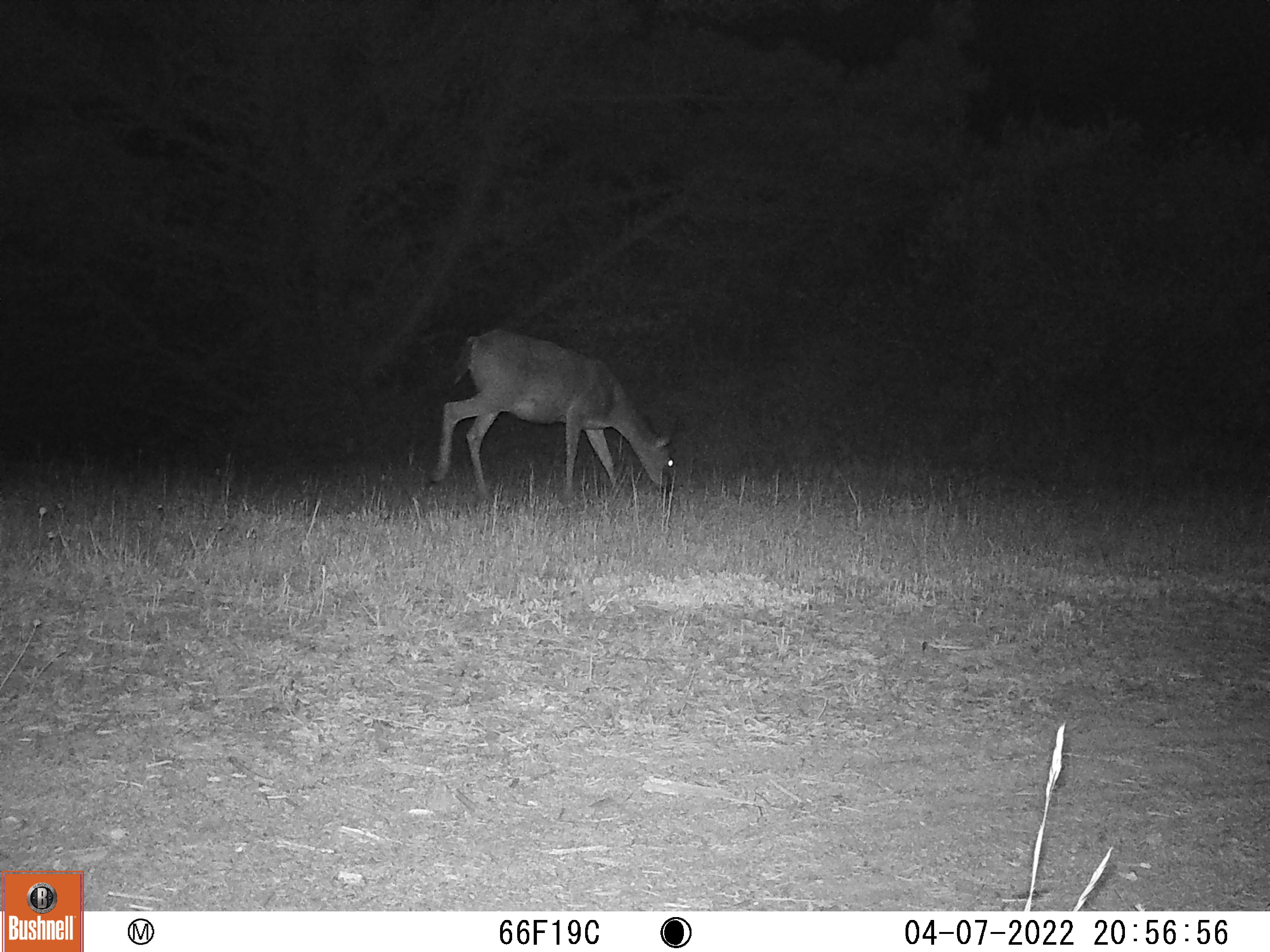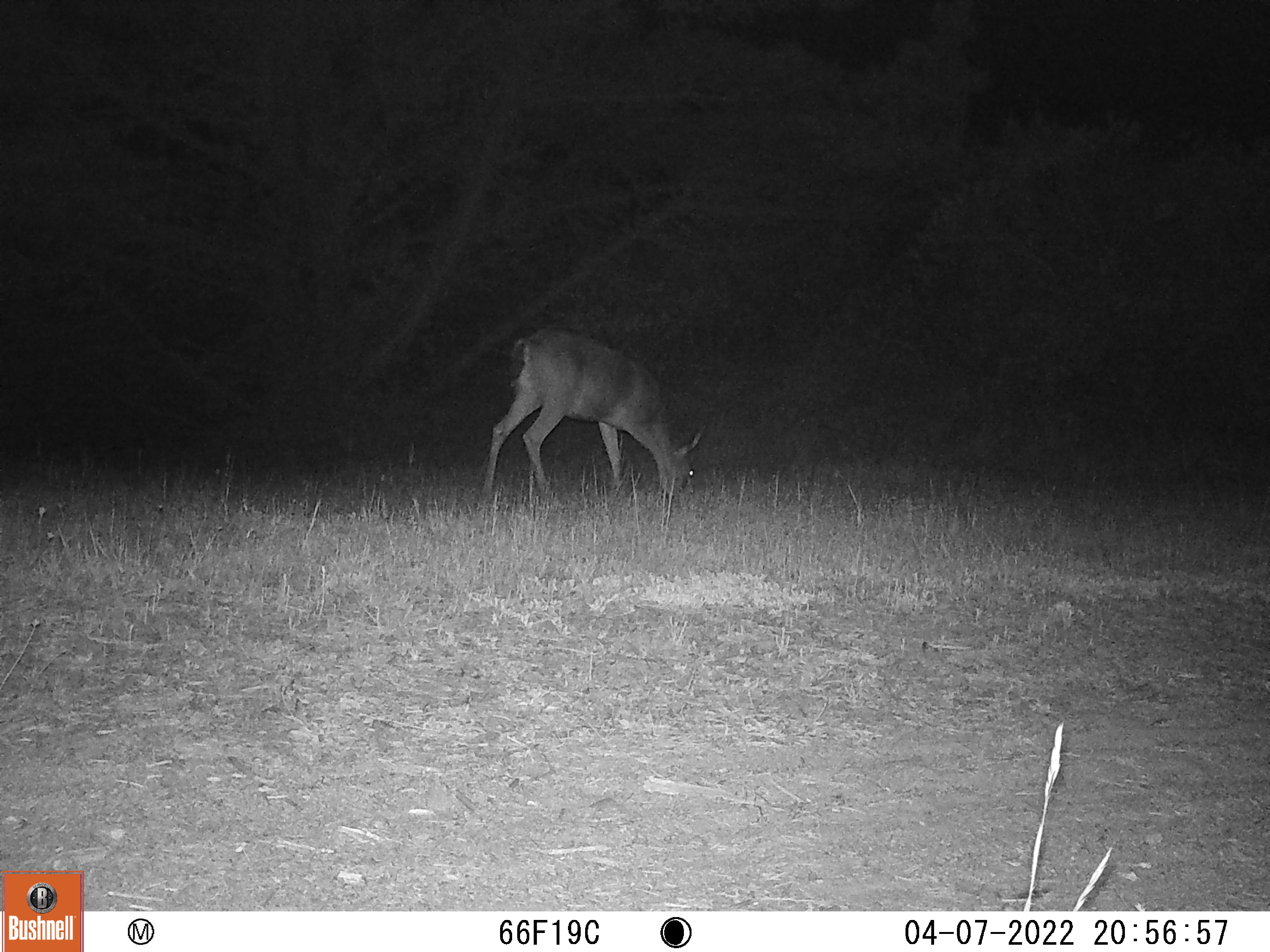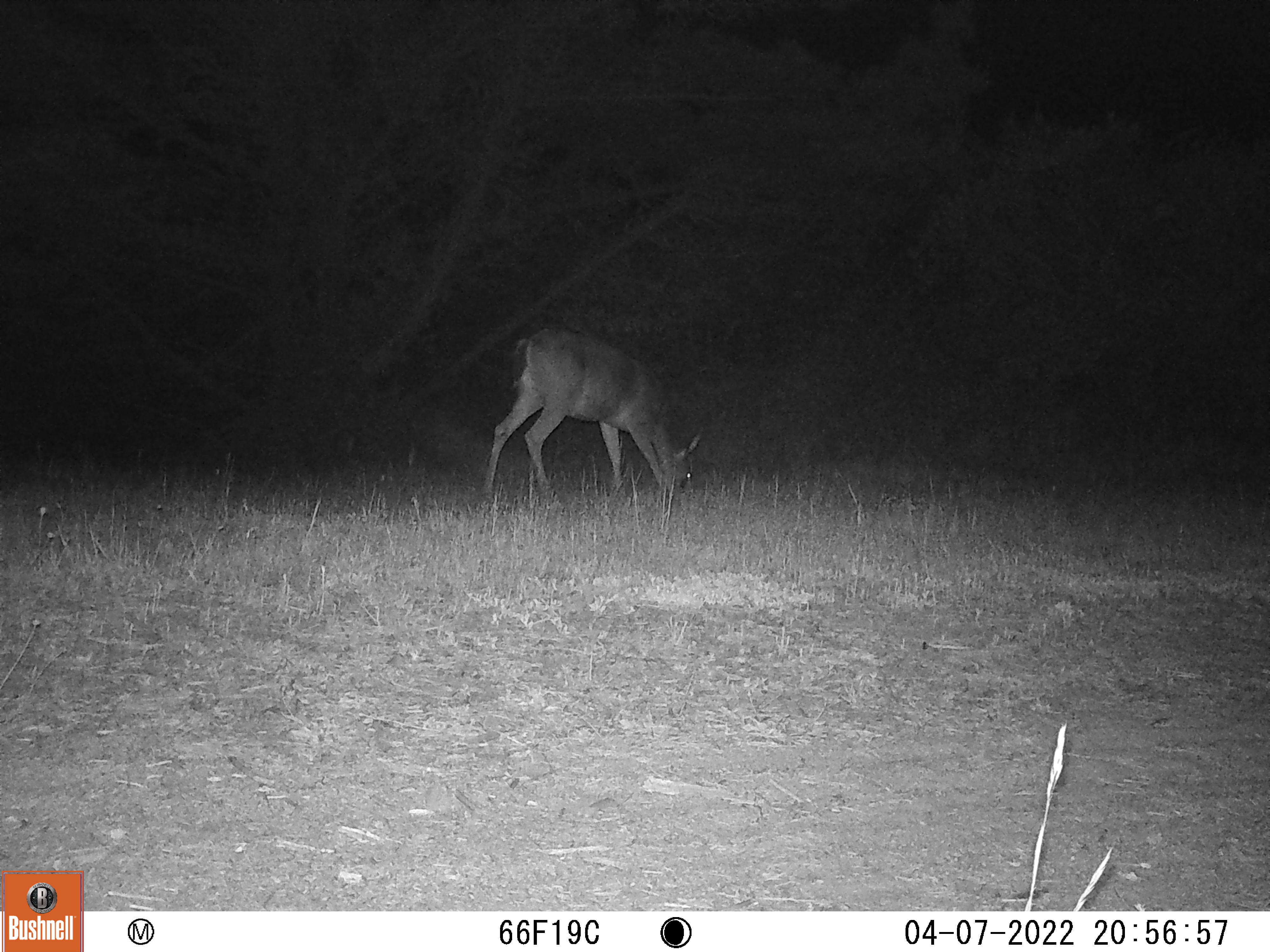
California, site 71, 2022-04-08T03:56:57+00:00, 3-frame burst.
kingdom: Animalia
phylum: Chordata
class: Mammalia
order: Artiodactyla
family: Cervidae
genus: Odocoileus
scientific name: Odocoileus hemionus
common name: mule deer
Mule deer (Odocoileus hemionus).